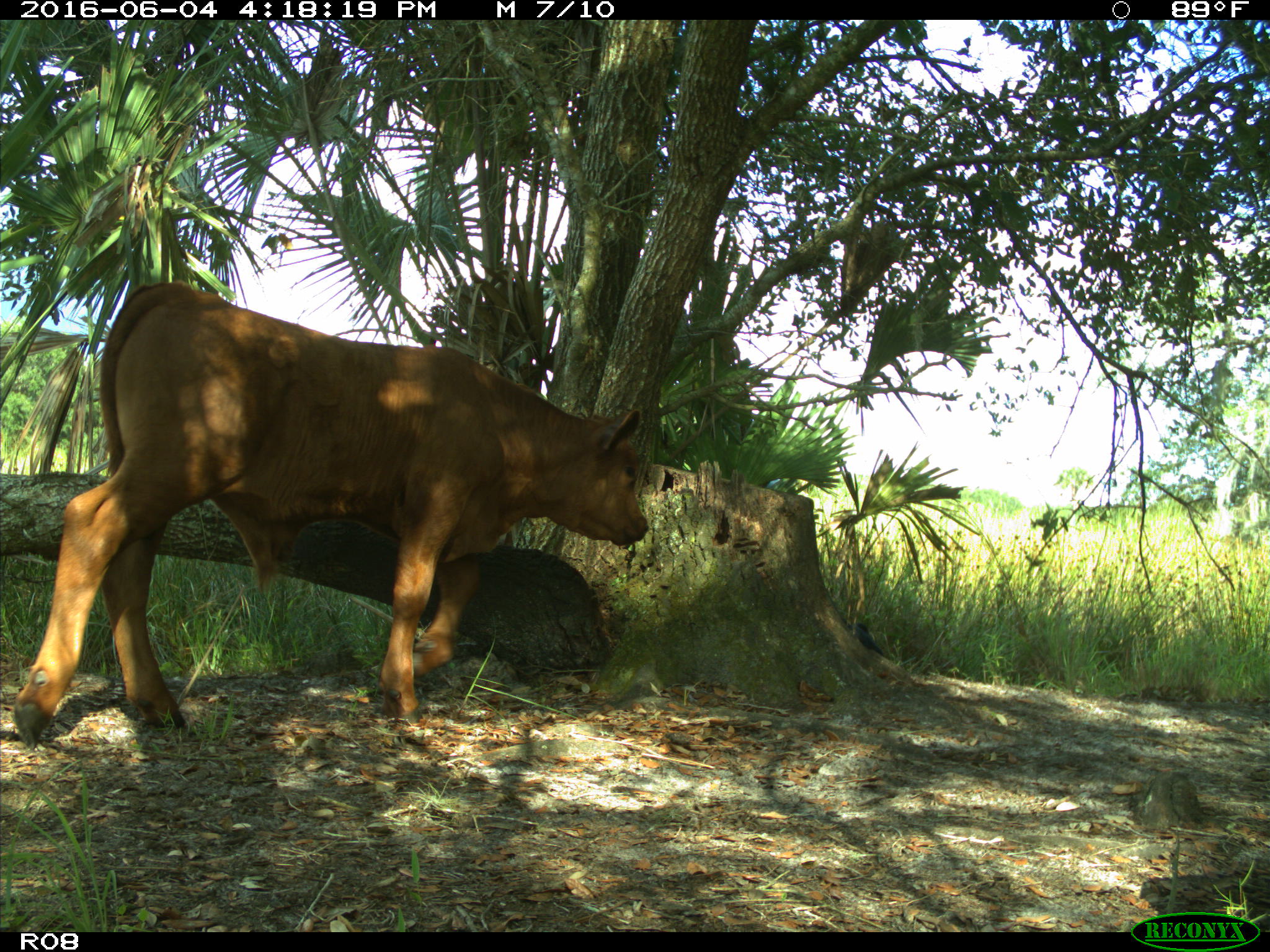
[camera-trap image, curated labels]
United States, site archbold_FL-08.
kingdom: Animalia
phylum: Chordata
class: Mammalia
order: Artiodactyla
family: Bovidae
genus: Bos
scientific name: Bos taurus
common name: domestic cow